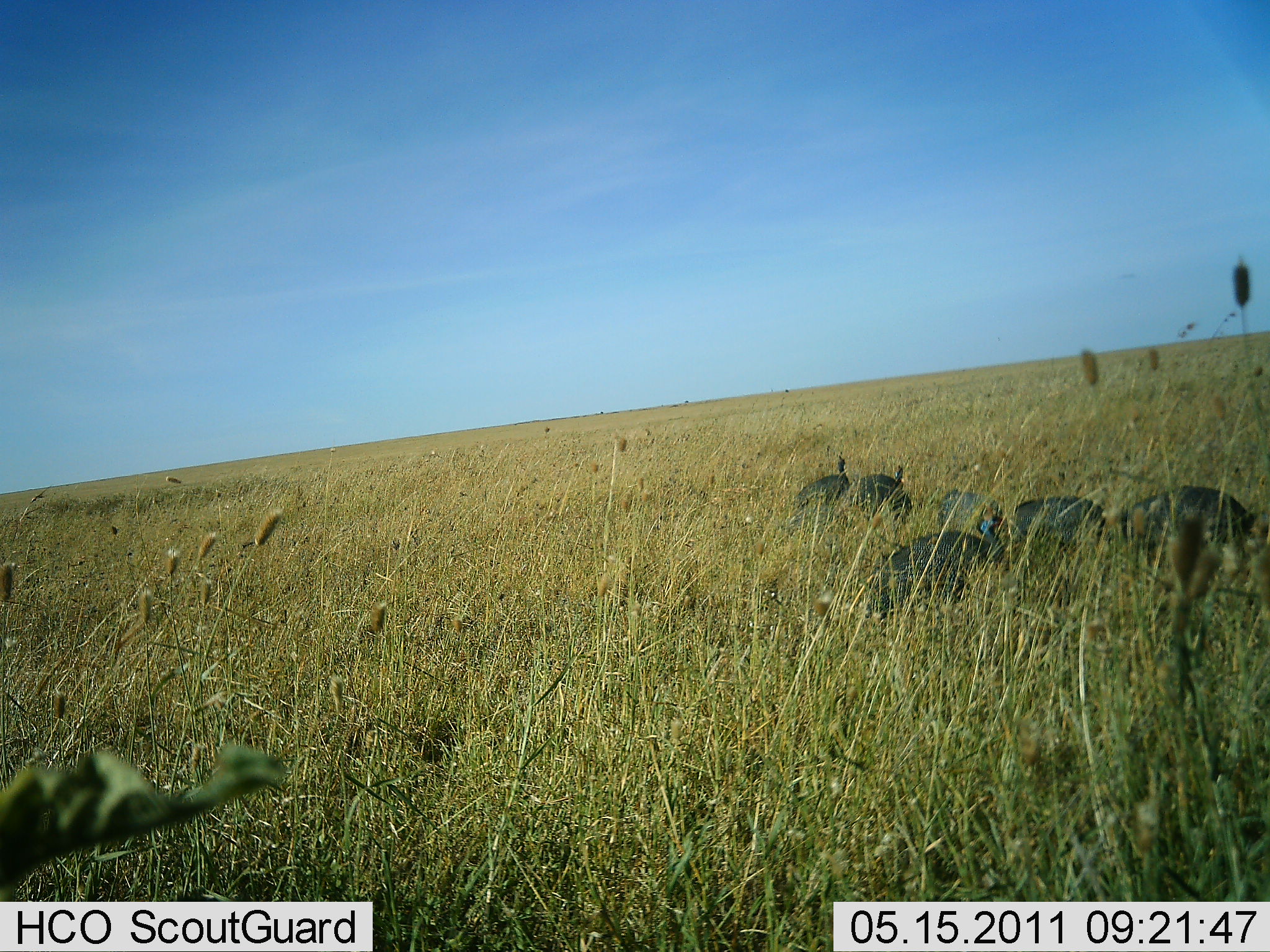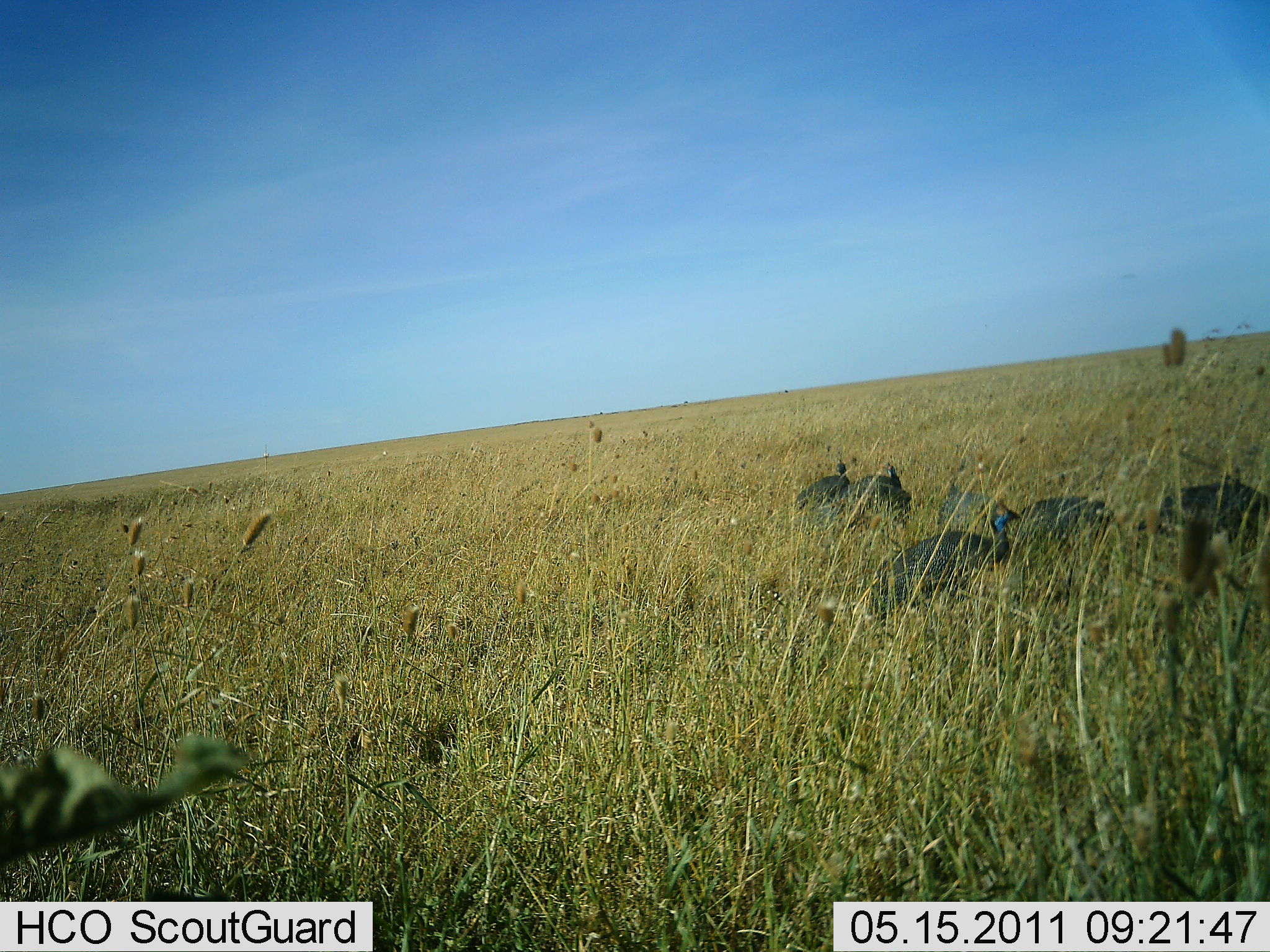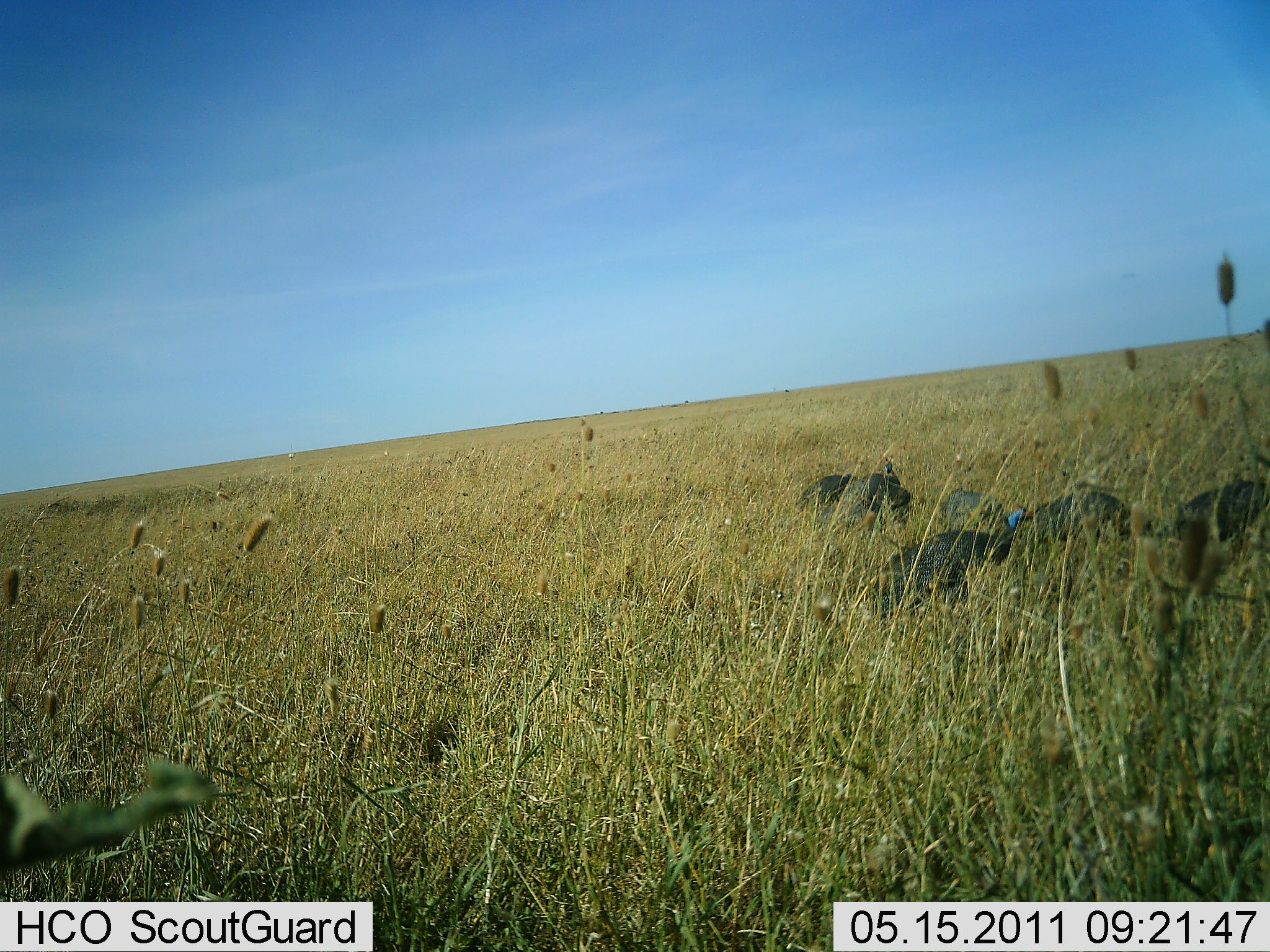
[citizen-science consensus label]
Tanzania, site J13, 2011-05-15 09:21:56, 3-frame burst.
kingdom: Animalia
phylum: Chordata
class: Aves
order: Galliformes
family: Numididae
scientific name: Numididae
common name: guinea fowl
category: guineafowl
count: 6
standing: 47%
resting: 7%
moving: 40%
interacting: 0%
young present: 0%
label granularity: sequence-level